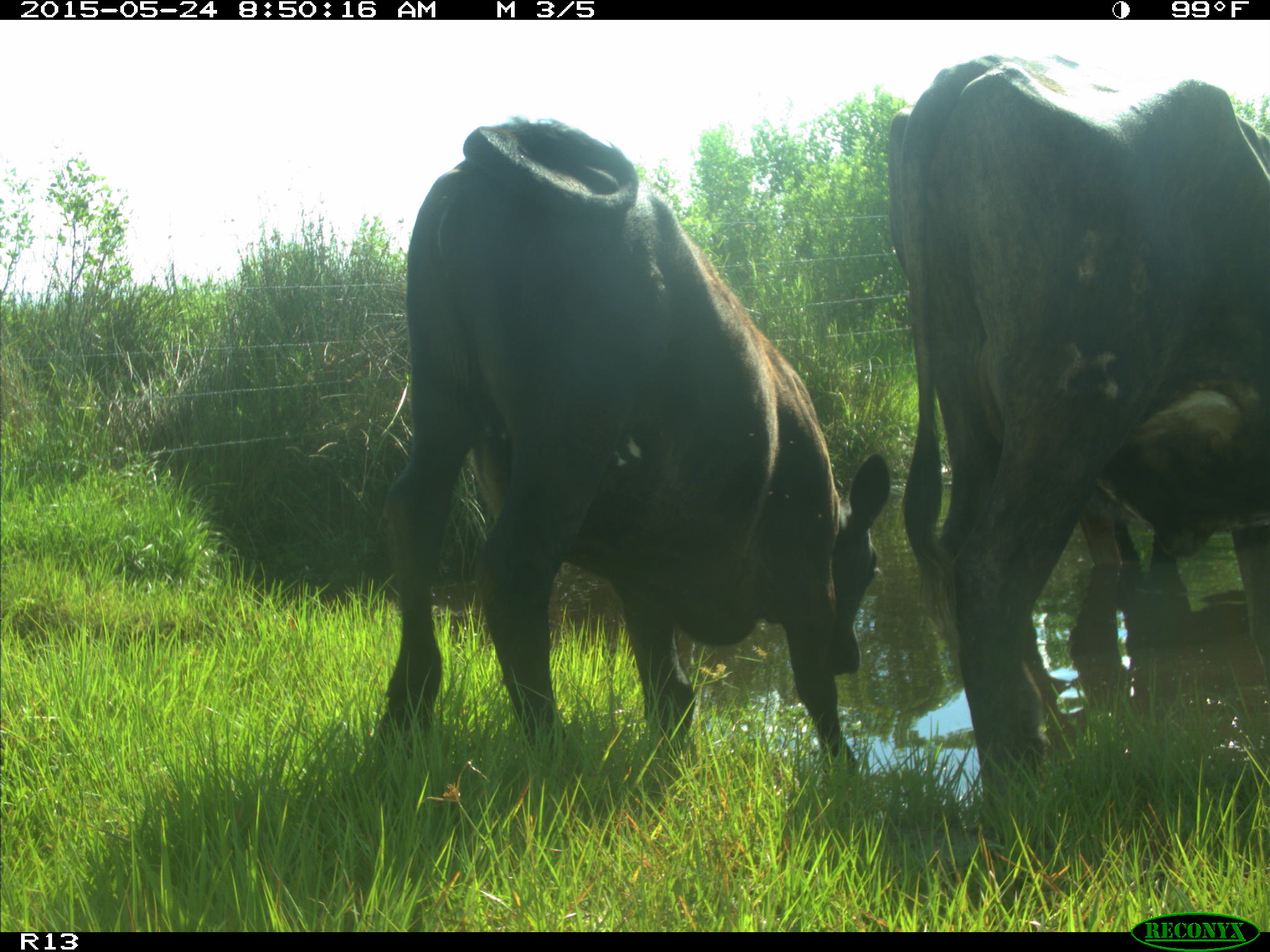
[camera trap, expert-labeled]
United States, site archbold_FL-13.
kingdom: Animalia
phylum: Chordata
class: Mammalia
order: Artiodactyla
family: Bovidae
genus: Bos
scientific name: Bos taurus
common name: domestic cow